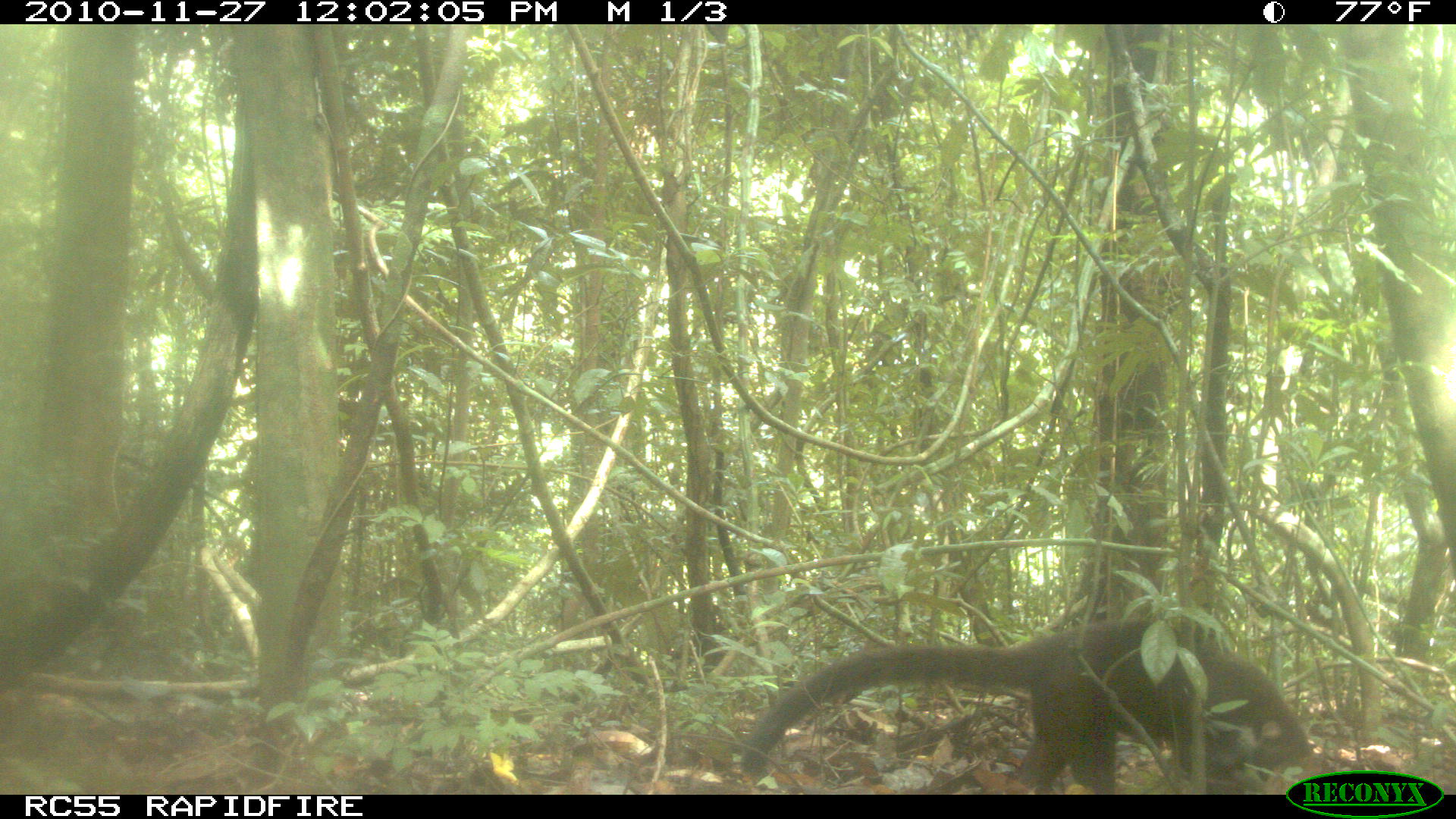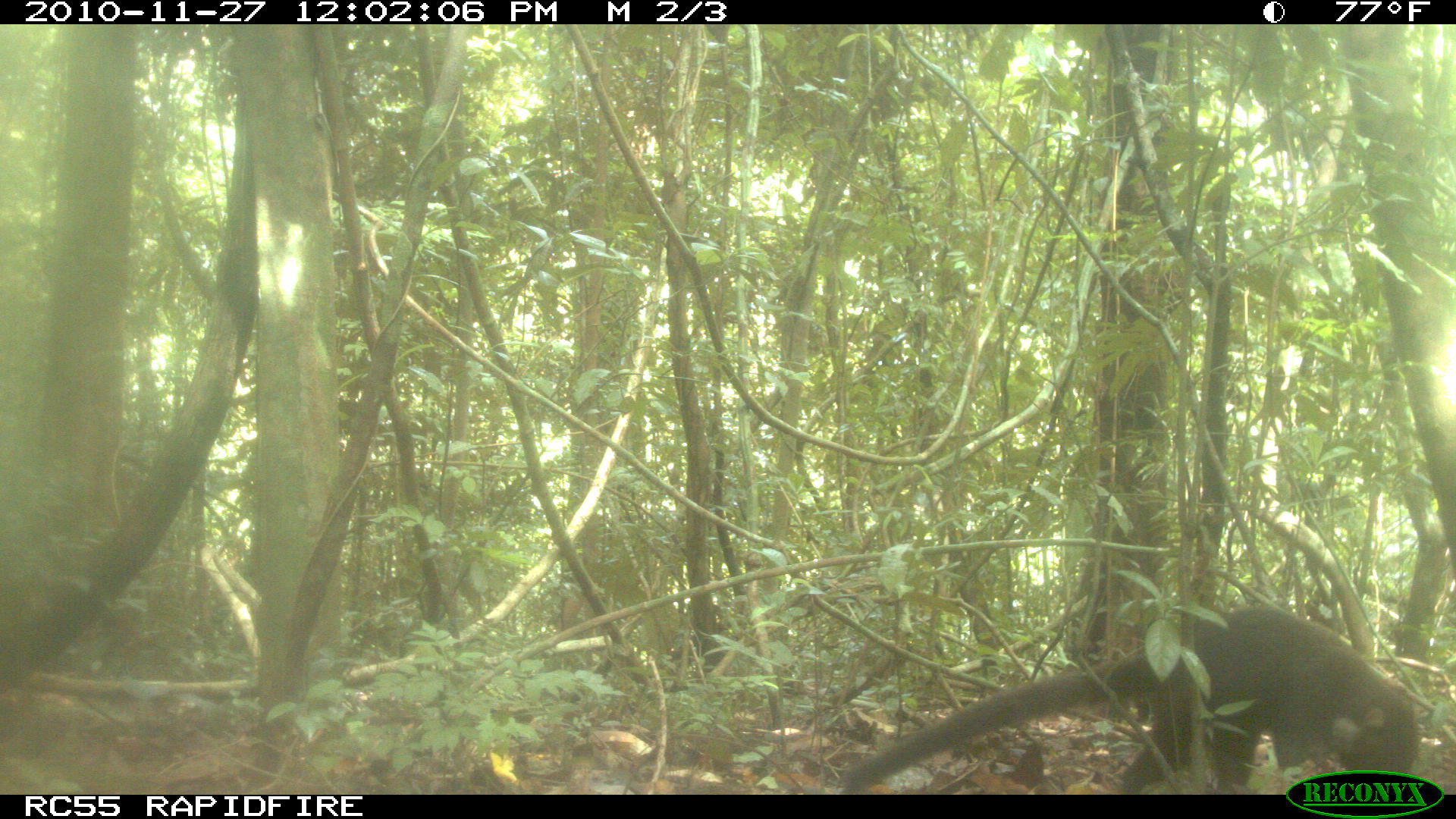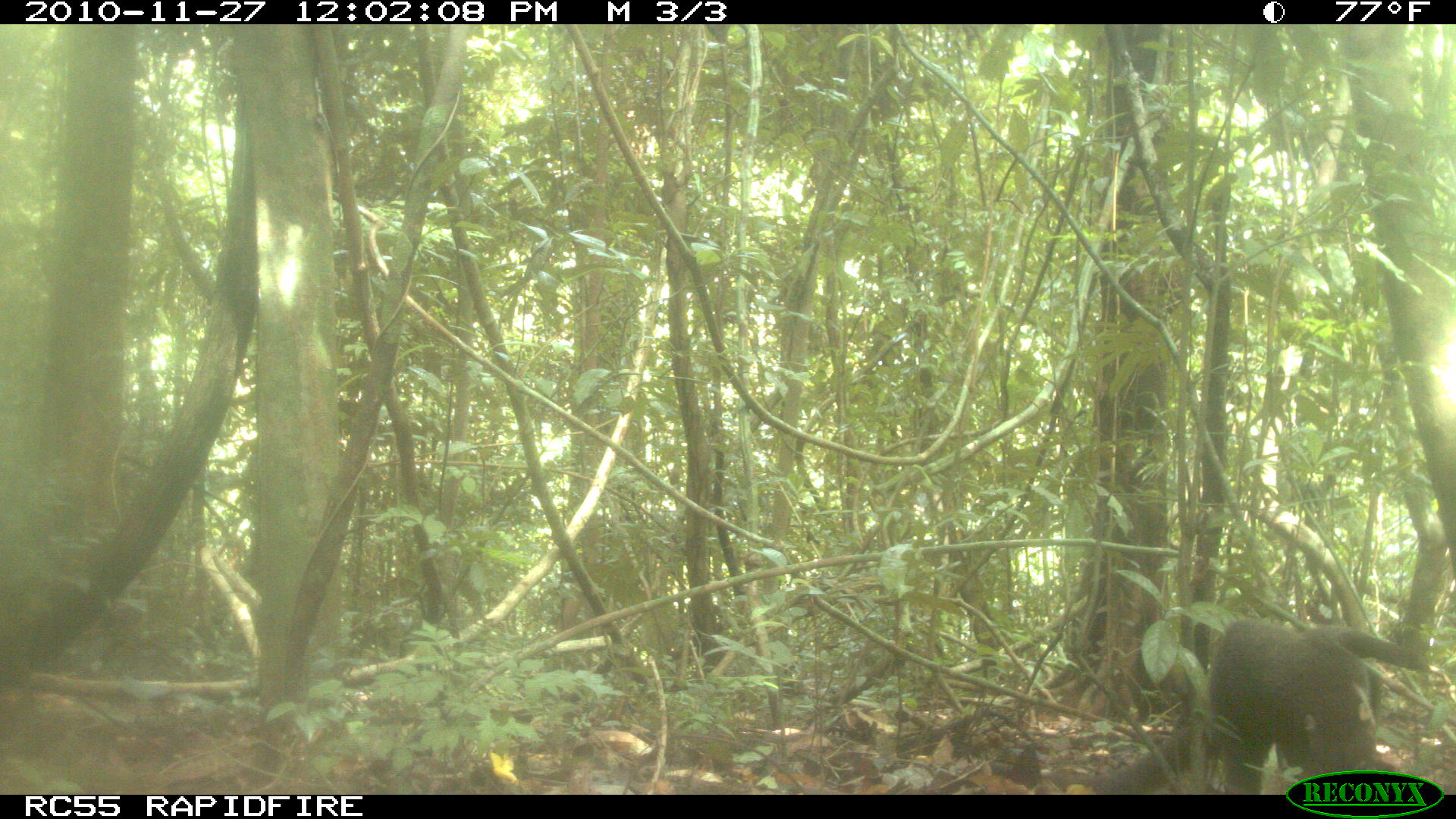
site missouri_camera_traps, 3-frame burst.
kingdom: Animalia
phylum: Chordata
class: Mammalia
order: Carnivora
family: Procyonidae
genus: Nasua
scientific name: Nasua narica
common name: white-nosed coati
White-nosed coati (Nasua narica). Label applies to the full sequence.